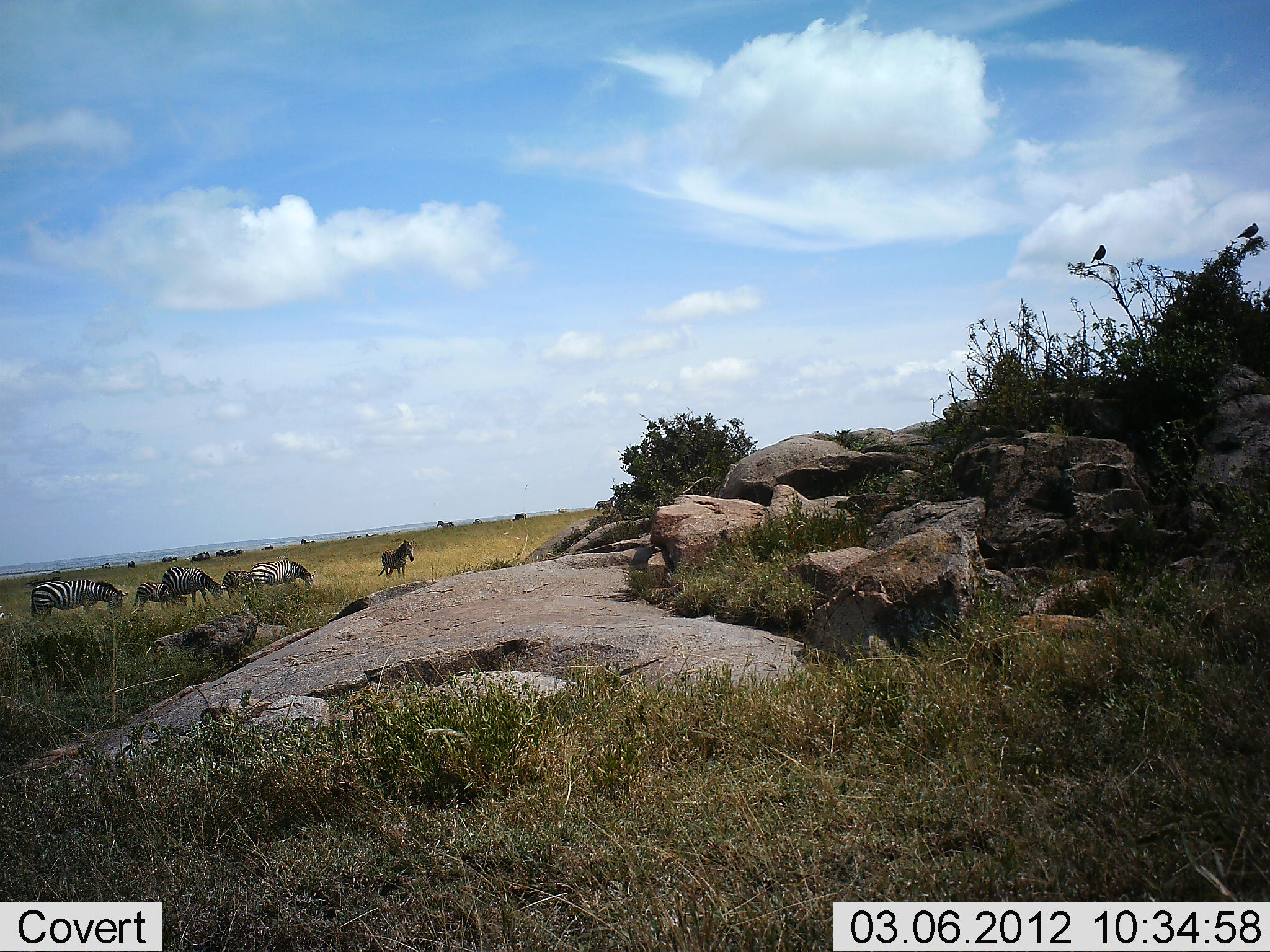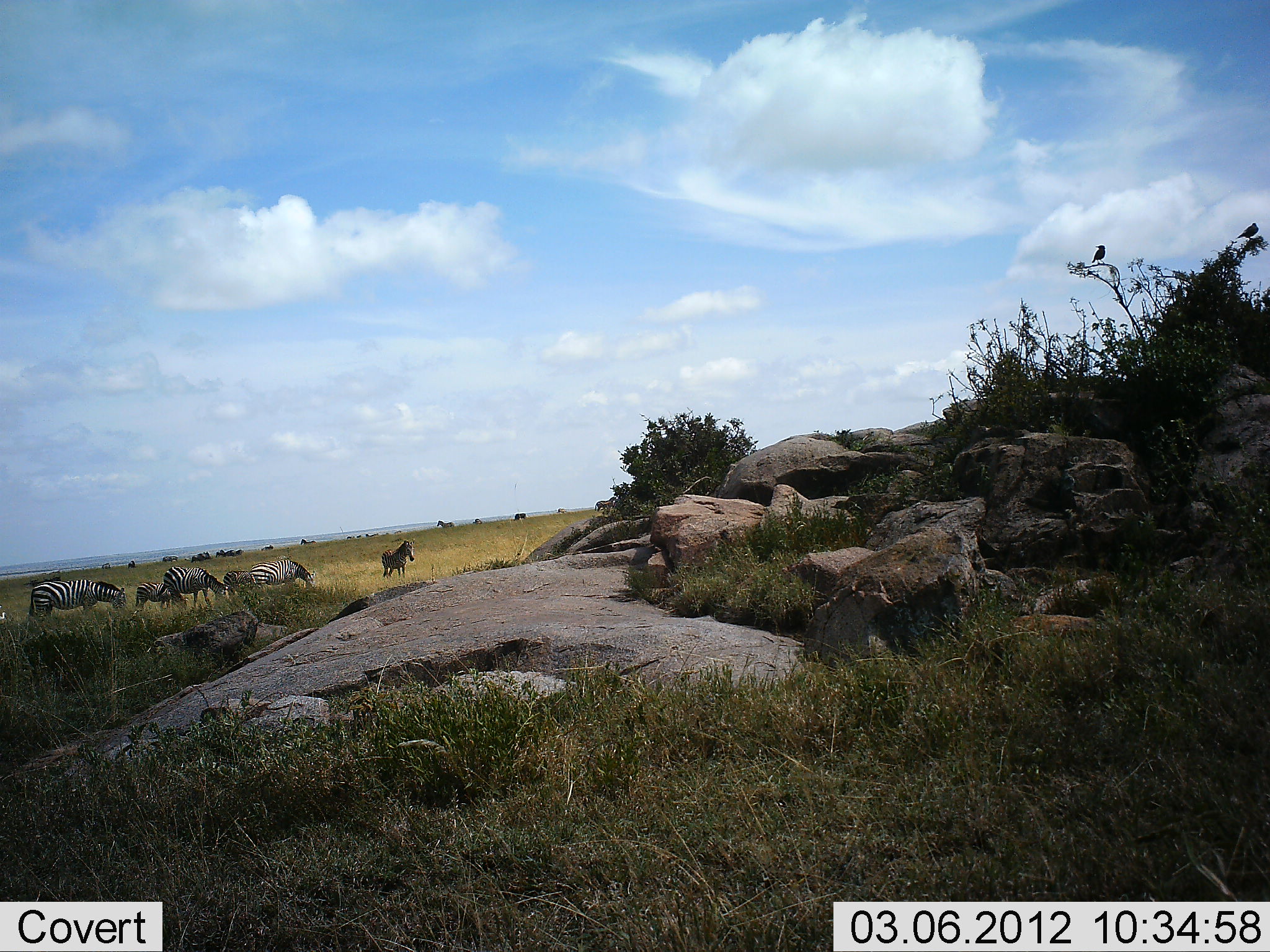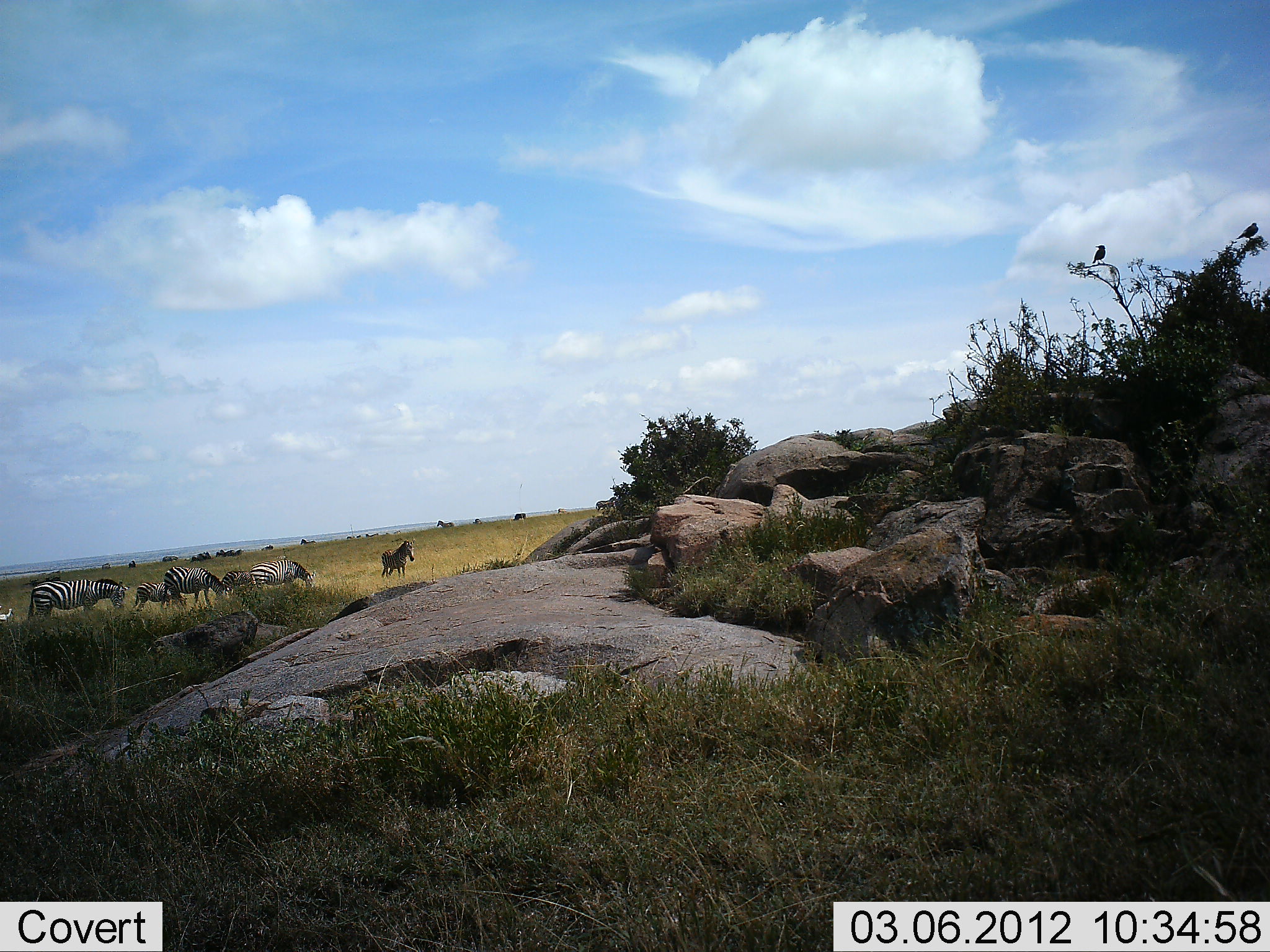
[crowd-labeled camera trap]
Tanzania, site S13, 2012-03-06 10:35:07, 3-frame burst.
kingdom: Animalia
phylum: Chordata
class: Mammalia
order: Perissodactyla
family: Equidae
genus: Equus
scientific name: Equus quagga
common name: plains zebra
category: zebra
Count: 6.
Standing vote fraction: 67%.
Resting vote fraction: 0%.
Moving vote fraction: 11%.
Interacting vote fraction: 0%.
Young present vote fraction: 22%.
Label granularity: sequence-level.